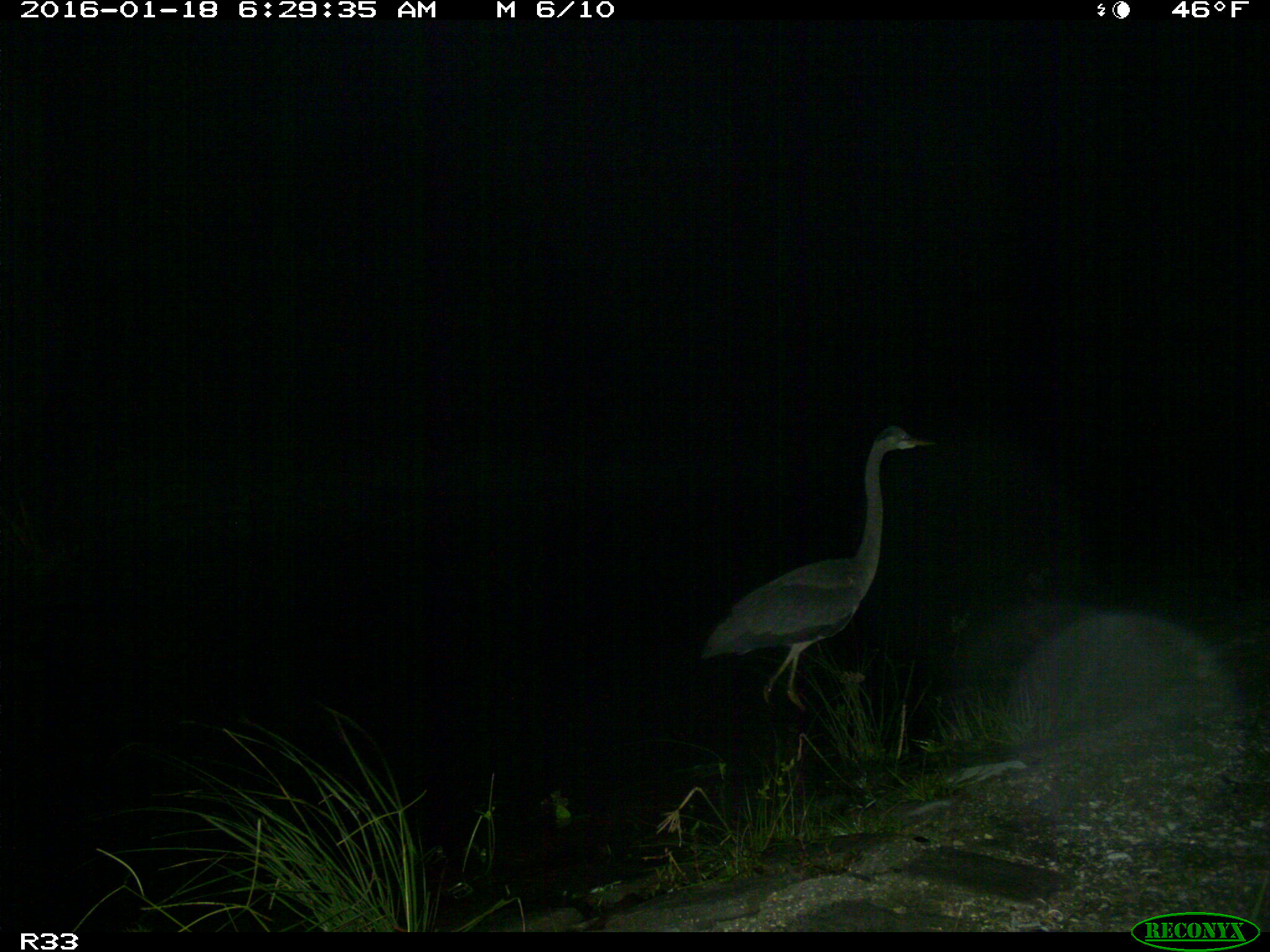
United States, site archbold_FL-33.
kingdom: Animalia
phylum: Chordata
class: Aves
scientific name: Aves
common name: birds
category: unidentified bird